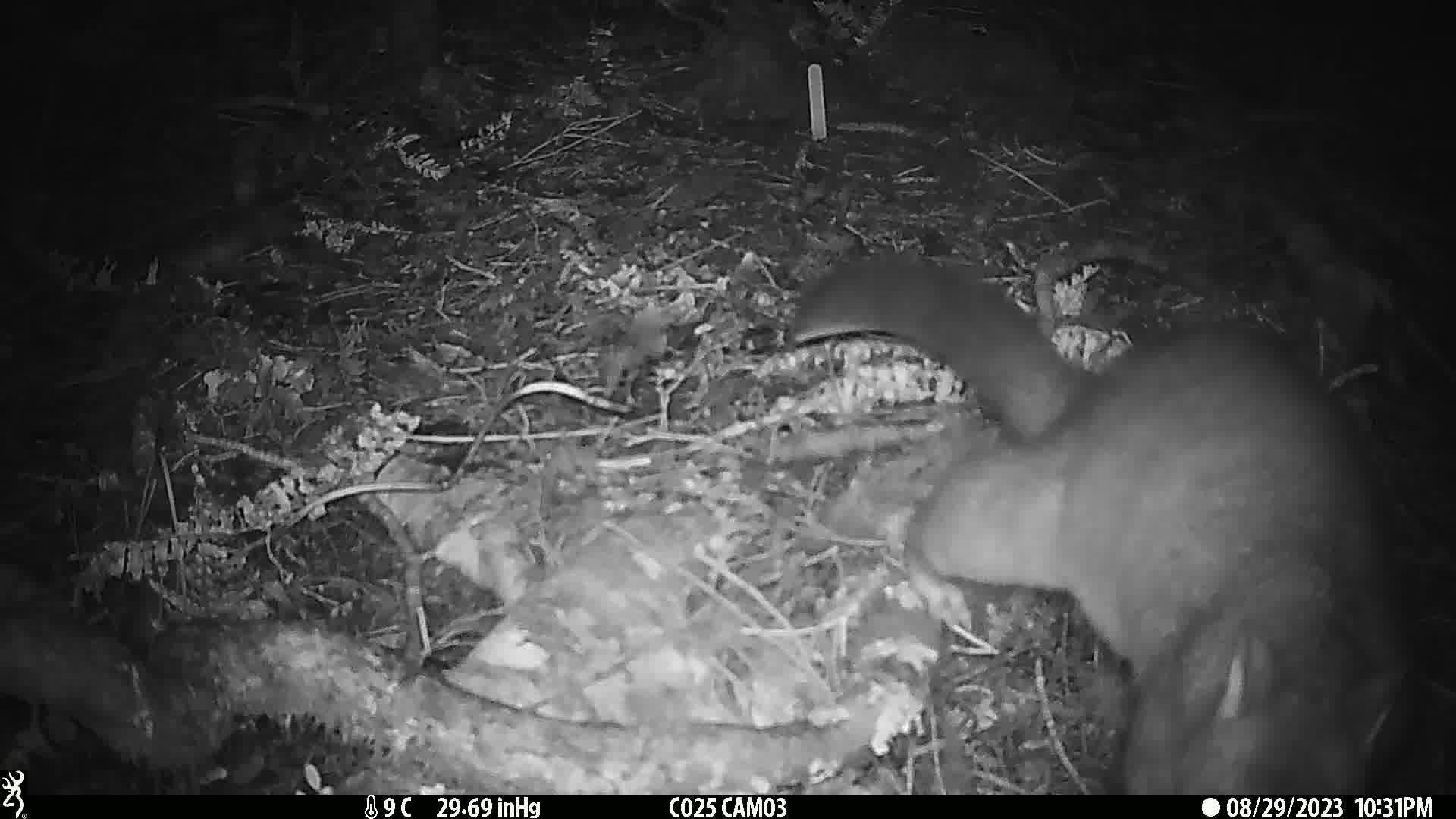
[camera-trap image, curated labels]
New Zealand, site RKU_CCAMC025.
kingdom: Animalia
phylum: Chordata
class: Mammalia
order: Diprotodontia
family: Phalangeridae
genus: Trichosurus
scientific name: Trichosurus vulpecula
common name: common brushtail possum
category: possum